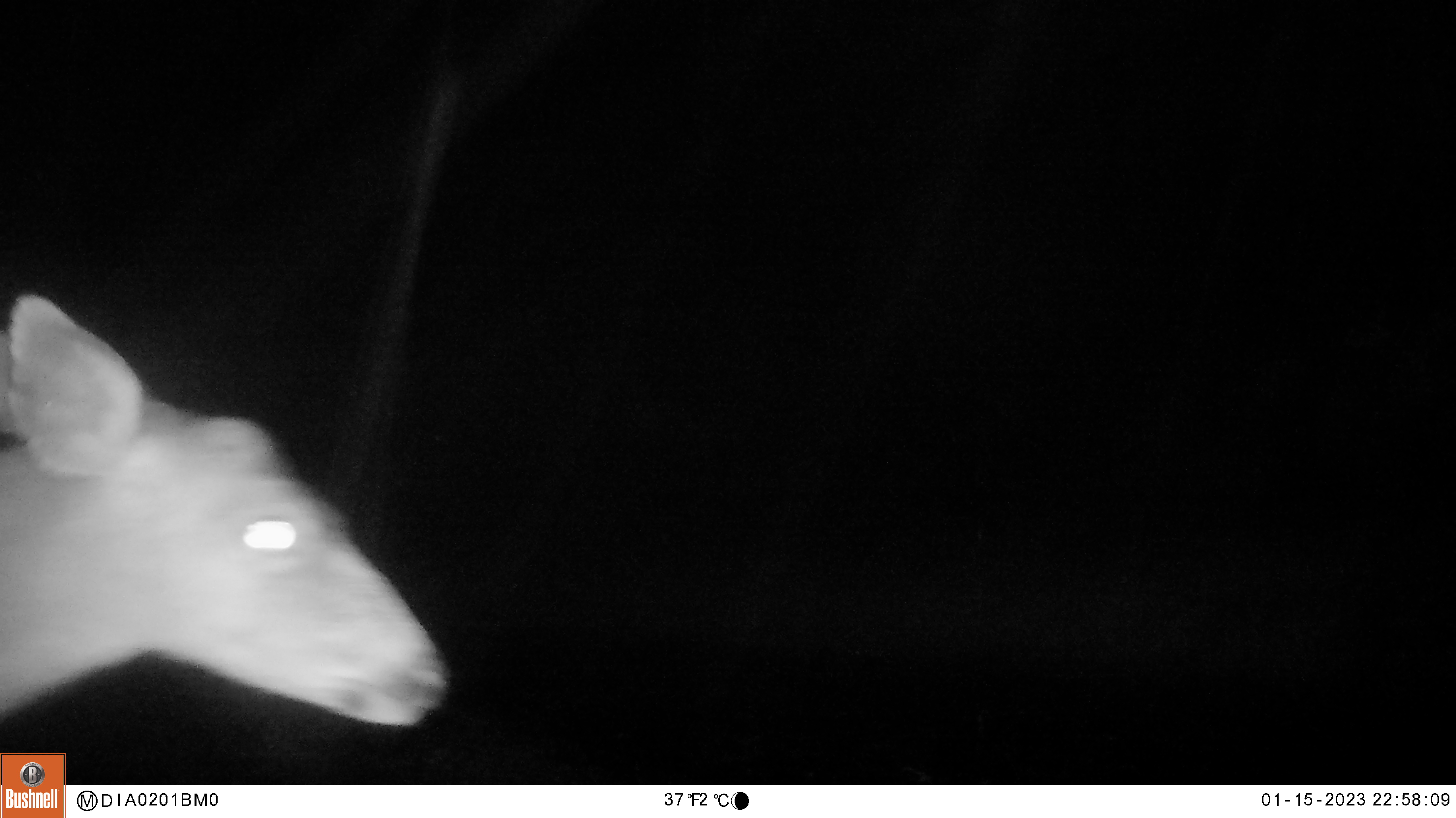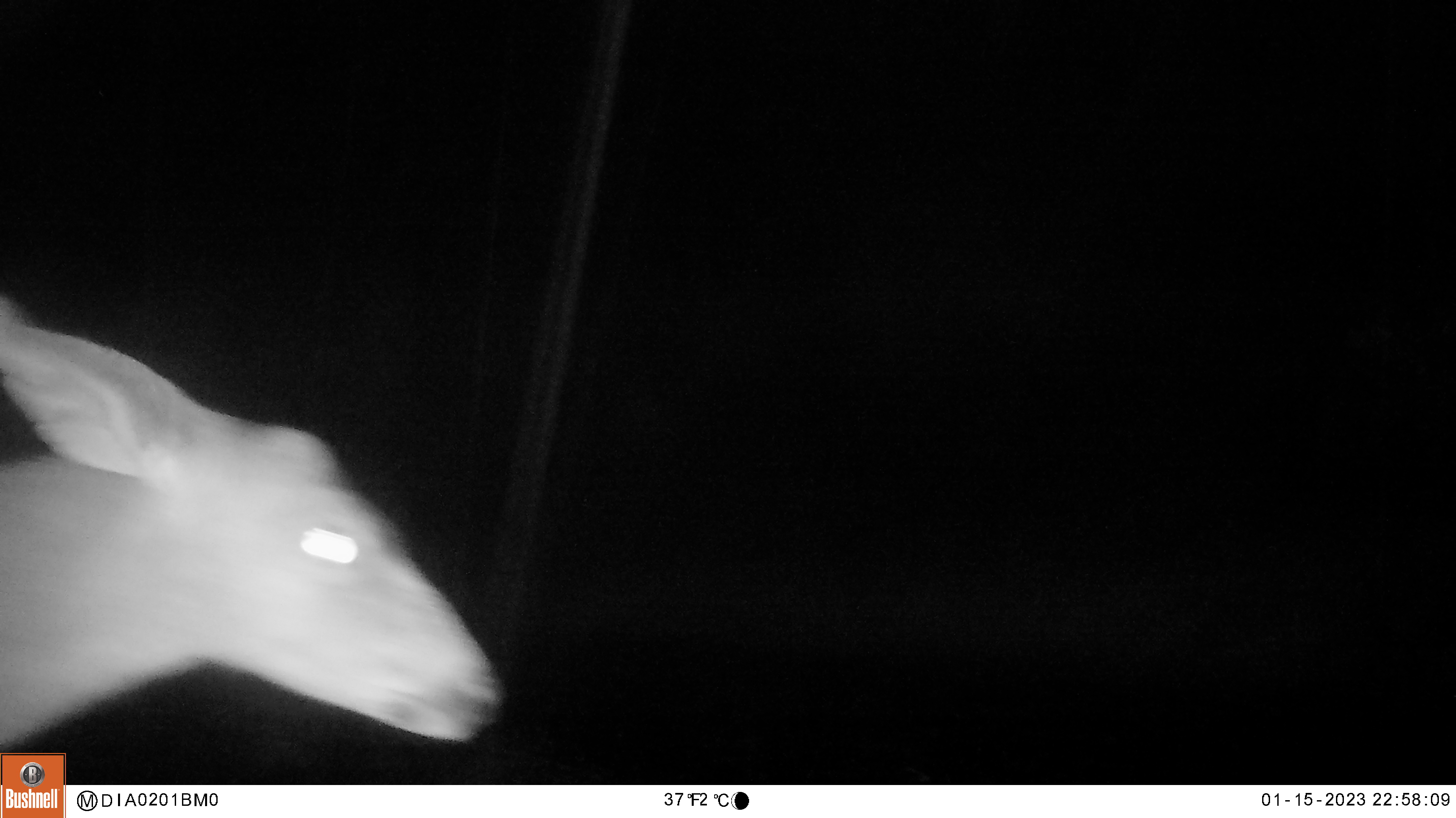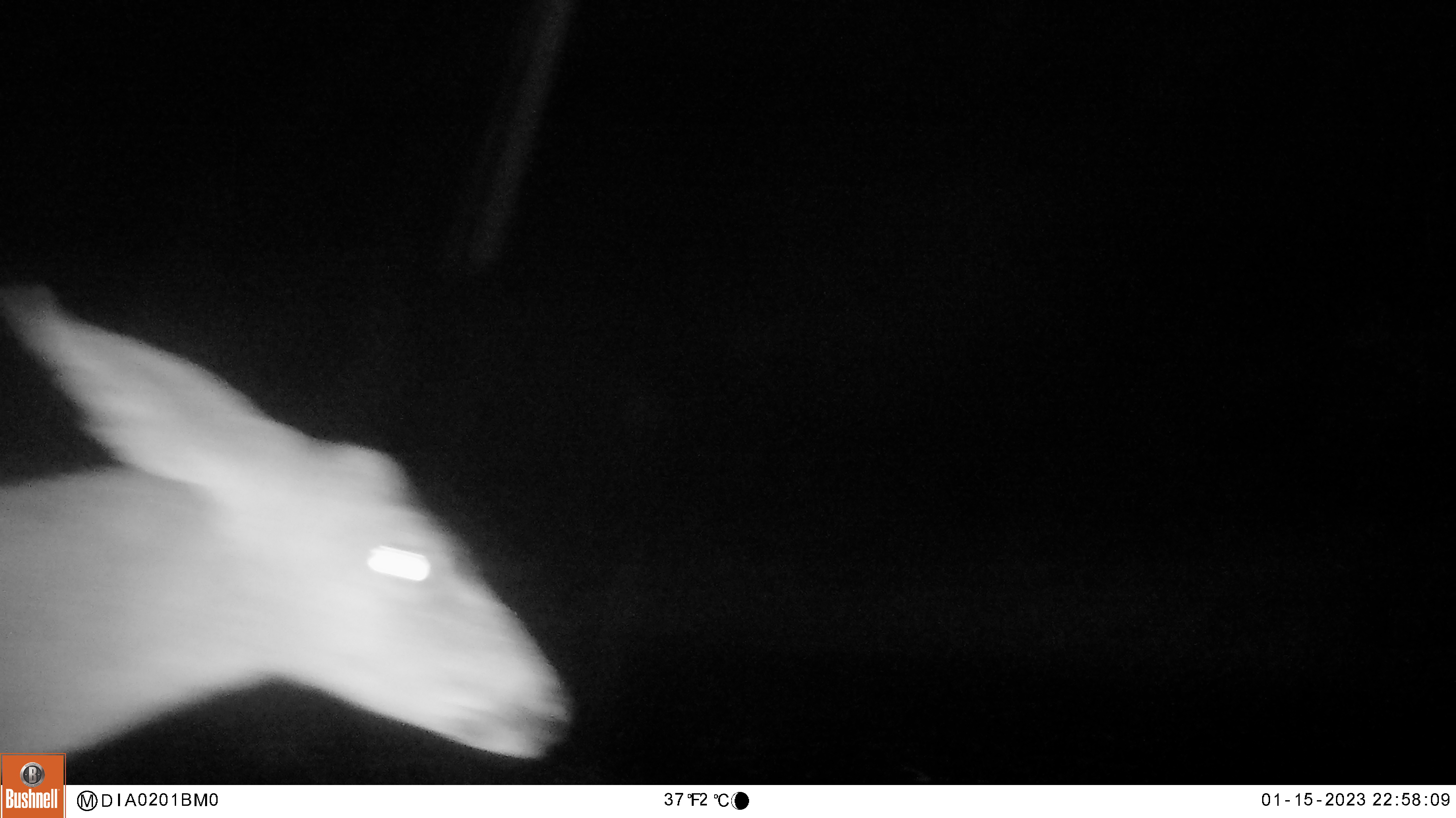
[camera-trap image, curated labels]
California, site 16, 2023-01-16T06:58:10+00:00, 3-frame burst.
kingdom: Animalia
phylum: Chordata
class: Mammalia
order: Artiodactyla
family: Cervidae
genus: Odocoileus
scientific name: Odocoileus hemionus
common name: mule deer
Mule deer (Odocoileus hemionus).